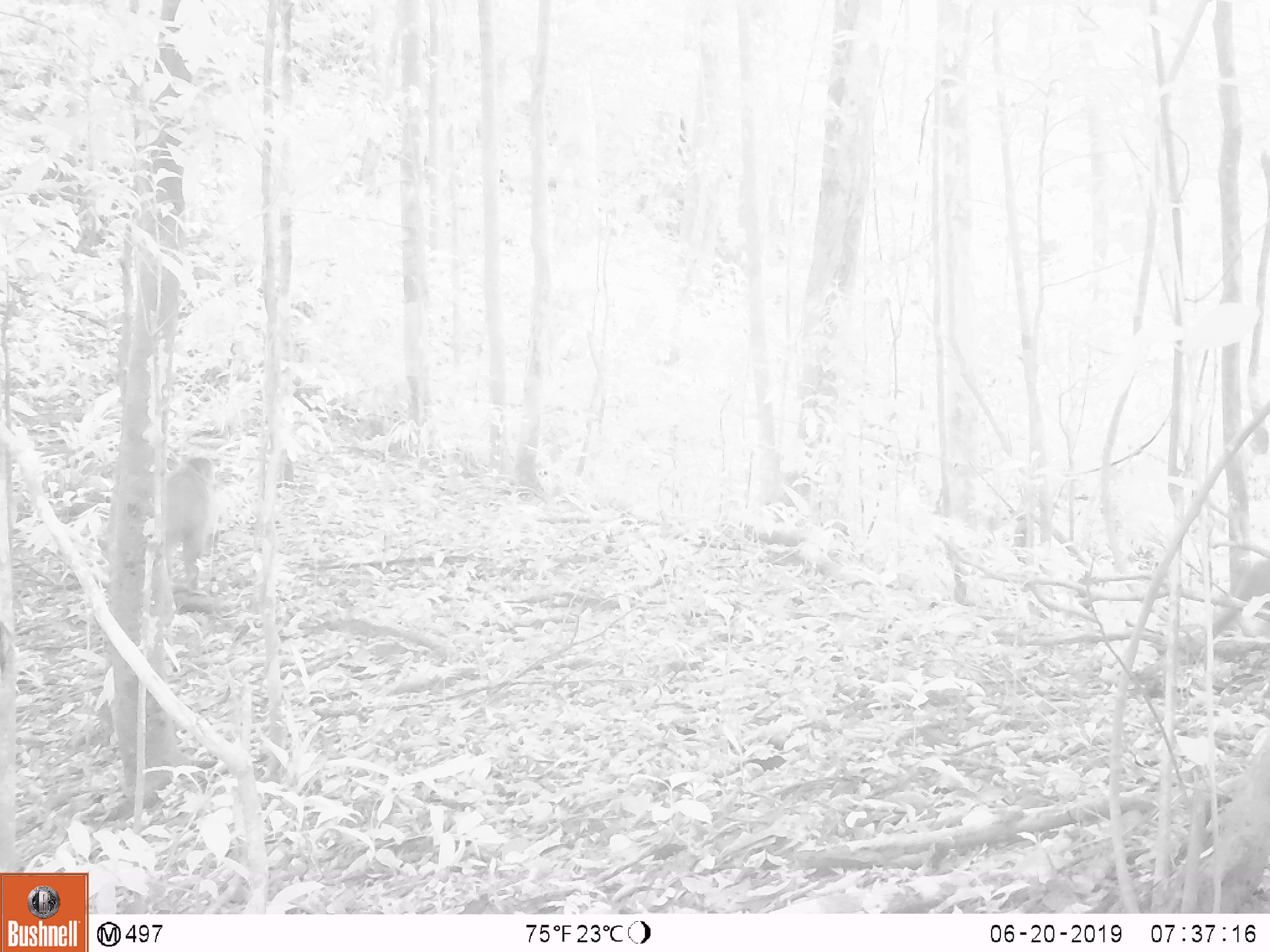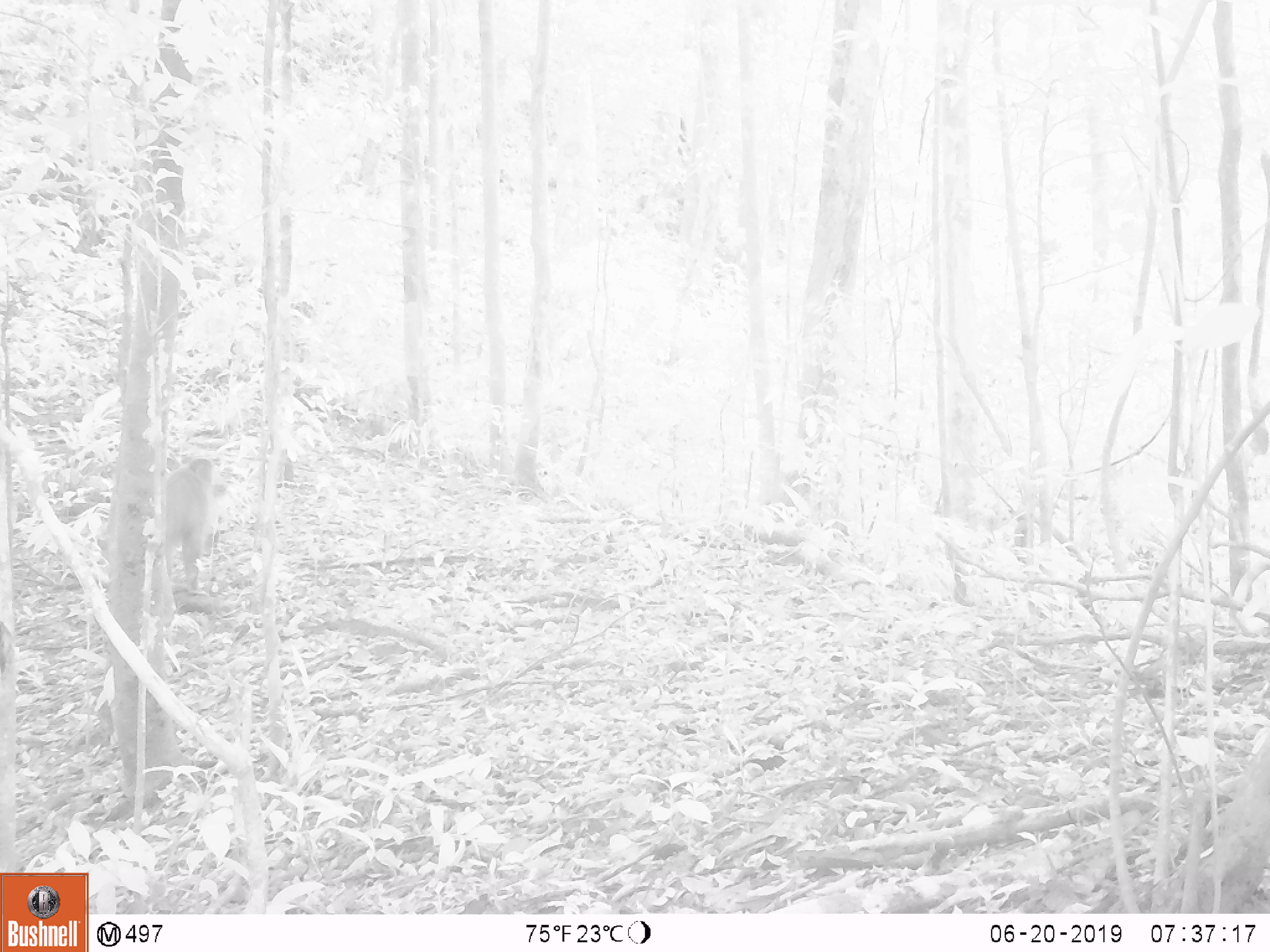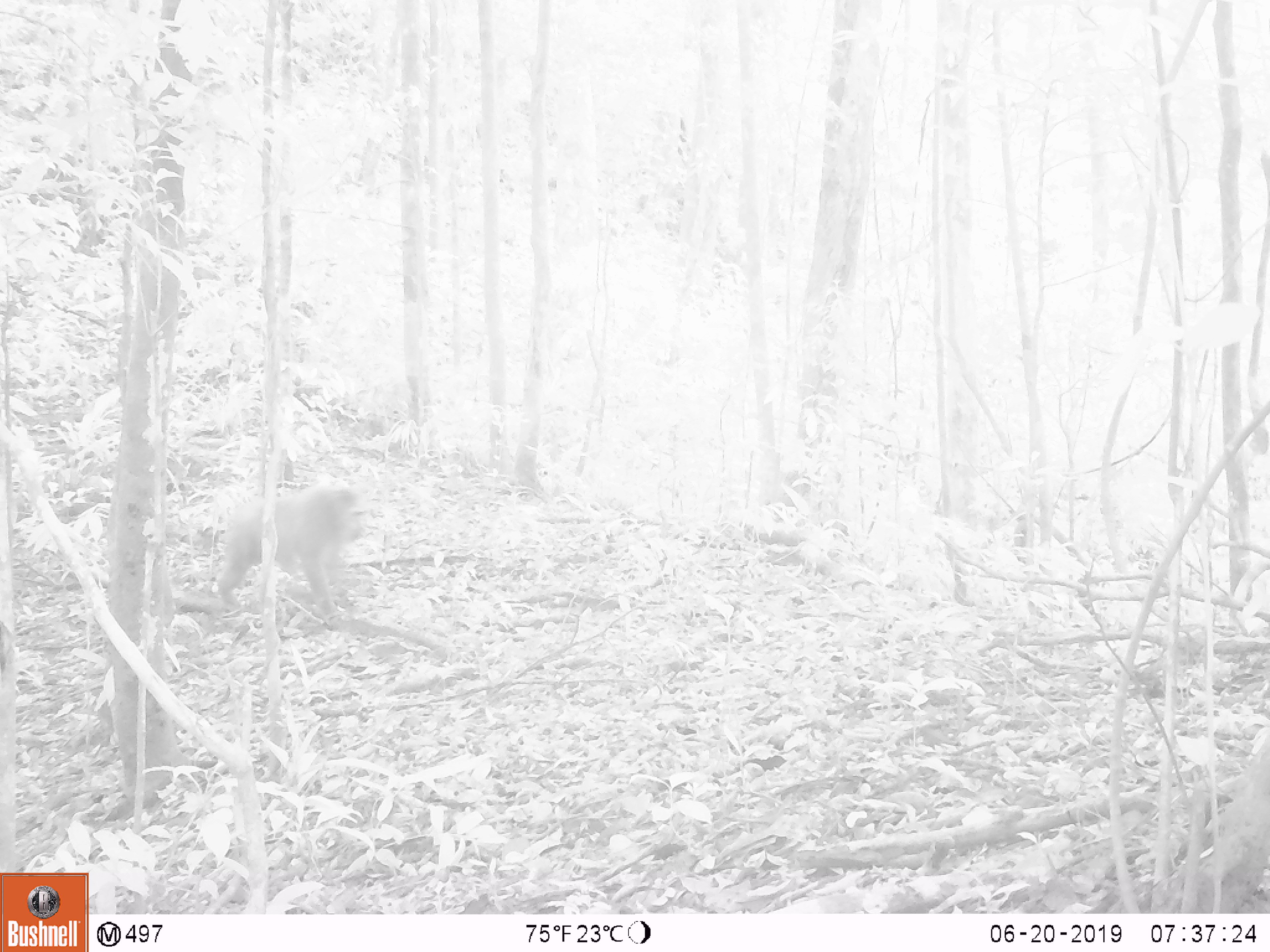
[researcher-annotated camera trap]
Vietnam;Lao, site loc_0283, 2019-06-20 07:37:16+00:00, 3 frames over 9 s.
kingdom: Animalia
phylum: Chordata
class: Mammalia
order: Primates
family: Cercopithecidae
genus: Macaca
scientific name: Macaca arctoides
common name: stump-tailed macaque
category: stump tailed macaque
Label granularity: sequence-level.